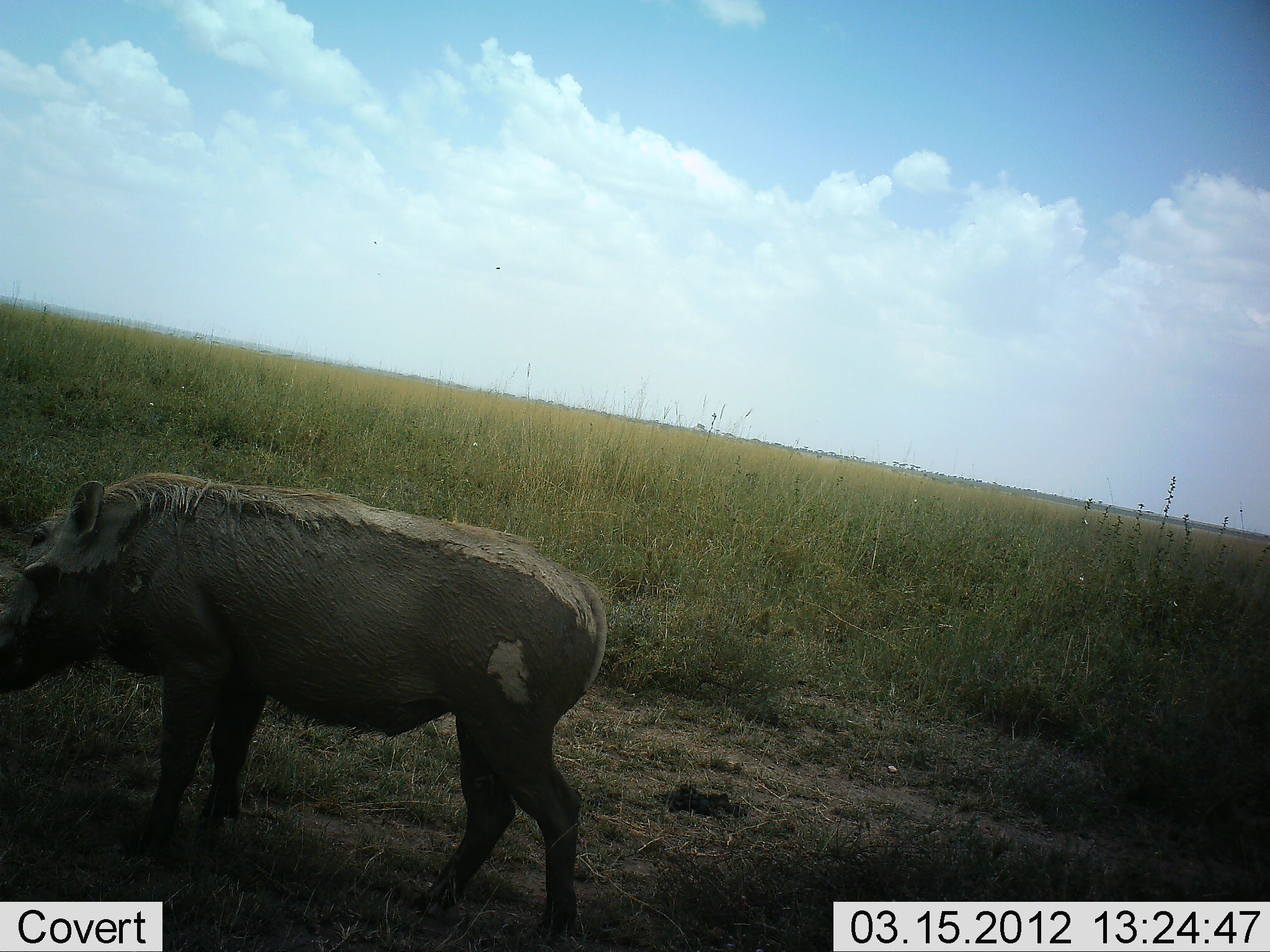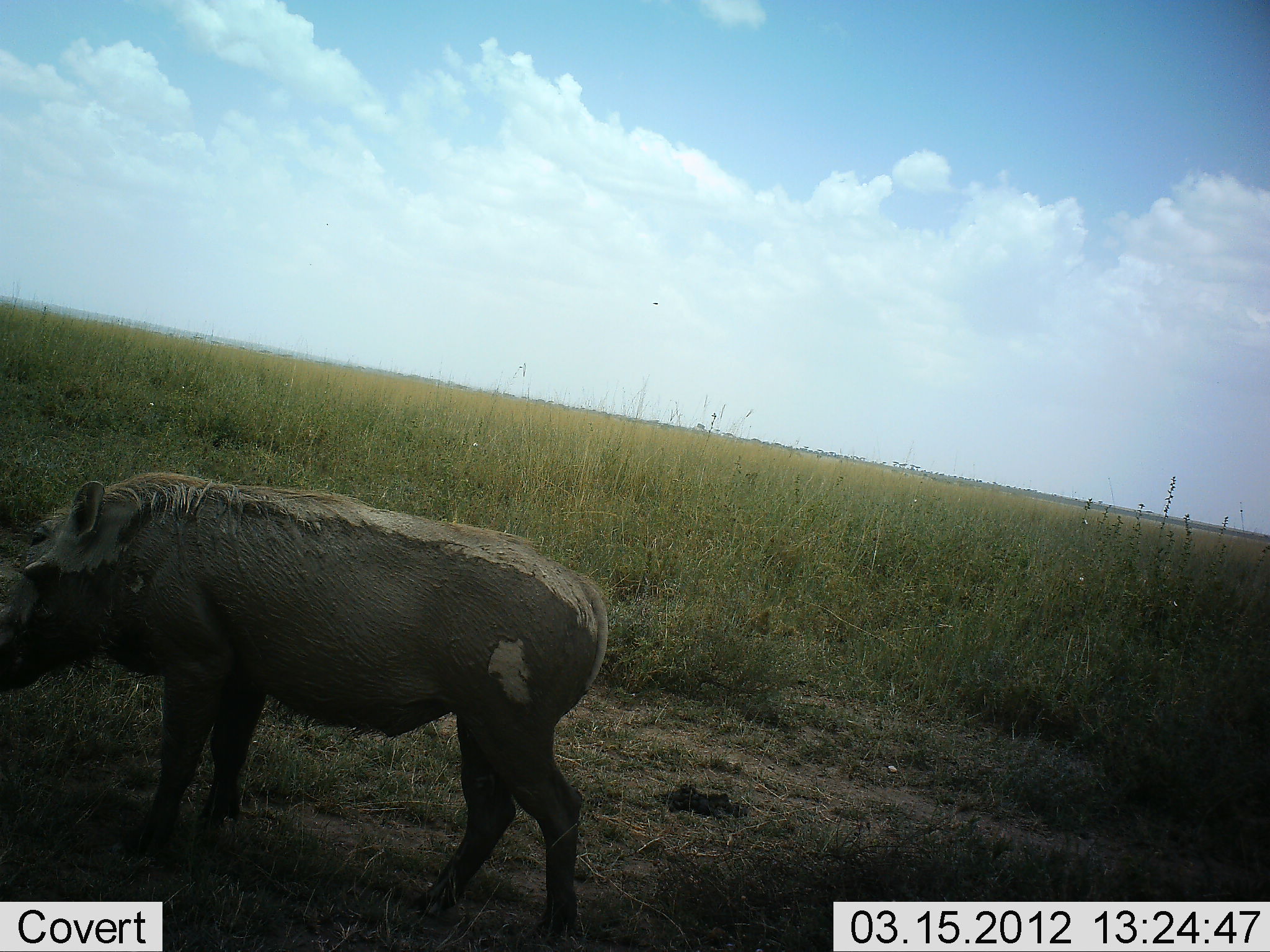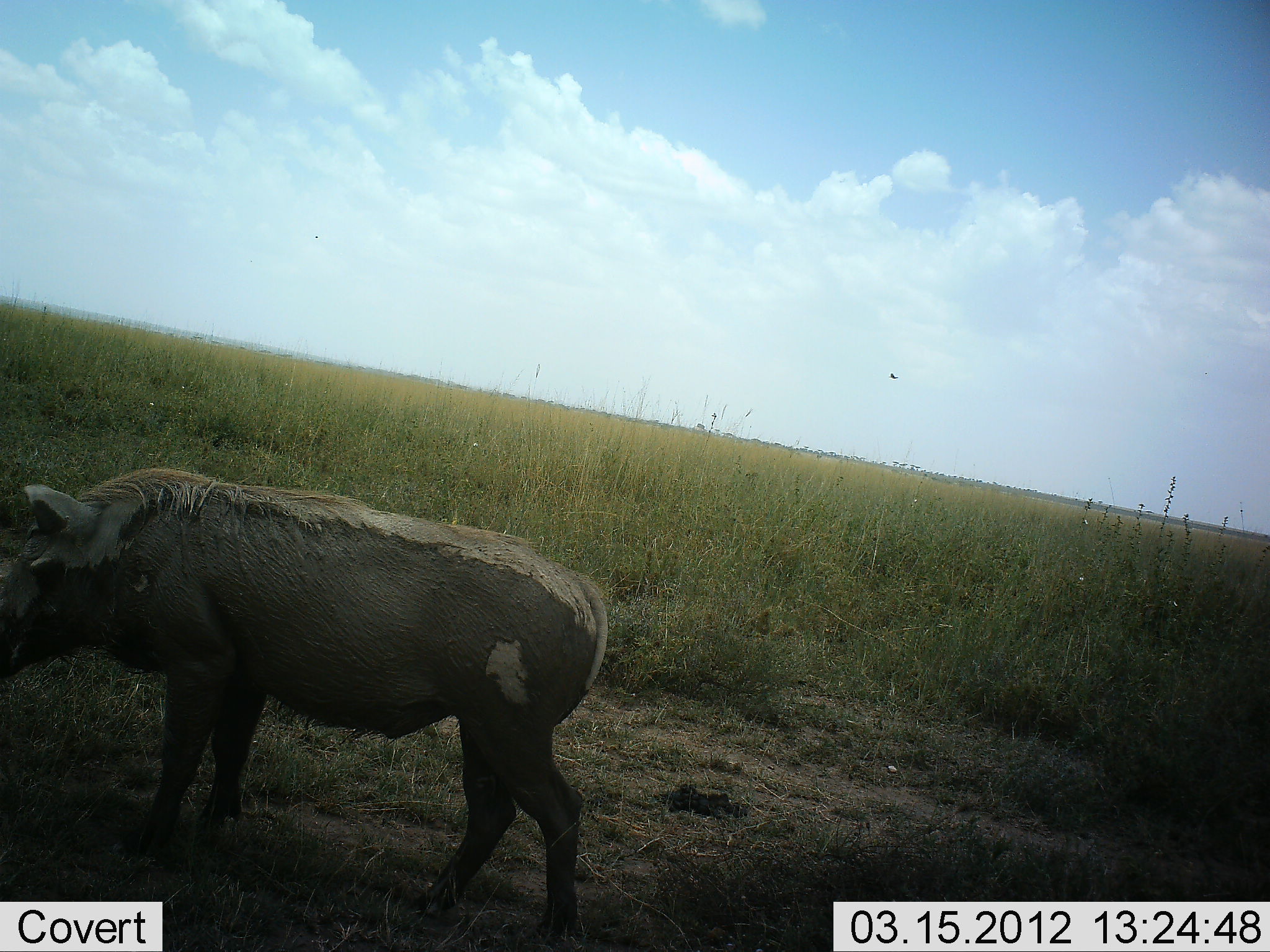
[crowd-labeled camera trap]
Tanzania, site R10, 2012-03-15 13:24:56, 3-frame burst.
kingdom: Animalia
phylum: Chordata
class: Mammalia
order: Artiodactyla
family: Suidae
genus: Phacochoerus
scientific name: Phacochoerus africanus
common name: warthog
Warthog (Phacochoerus africanus), count 1. Behavior (volunteer vote fractions): standing 76%, resting 6%, moving 12%, interacting 0%. Young present (vote fraction): 0%. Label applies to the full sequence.